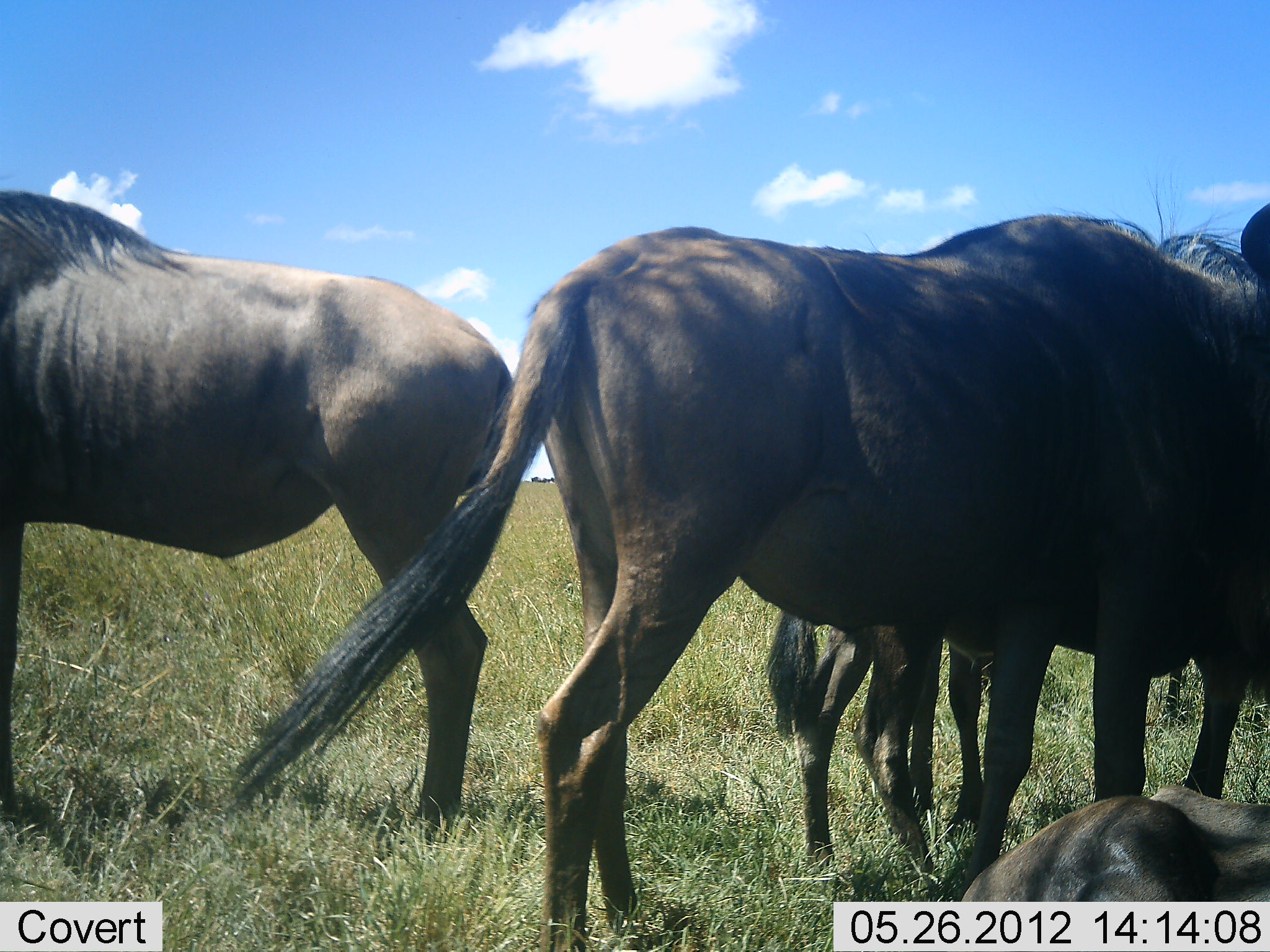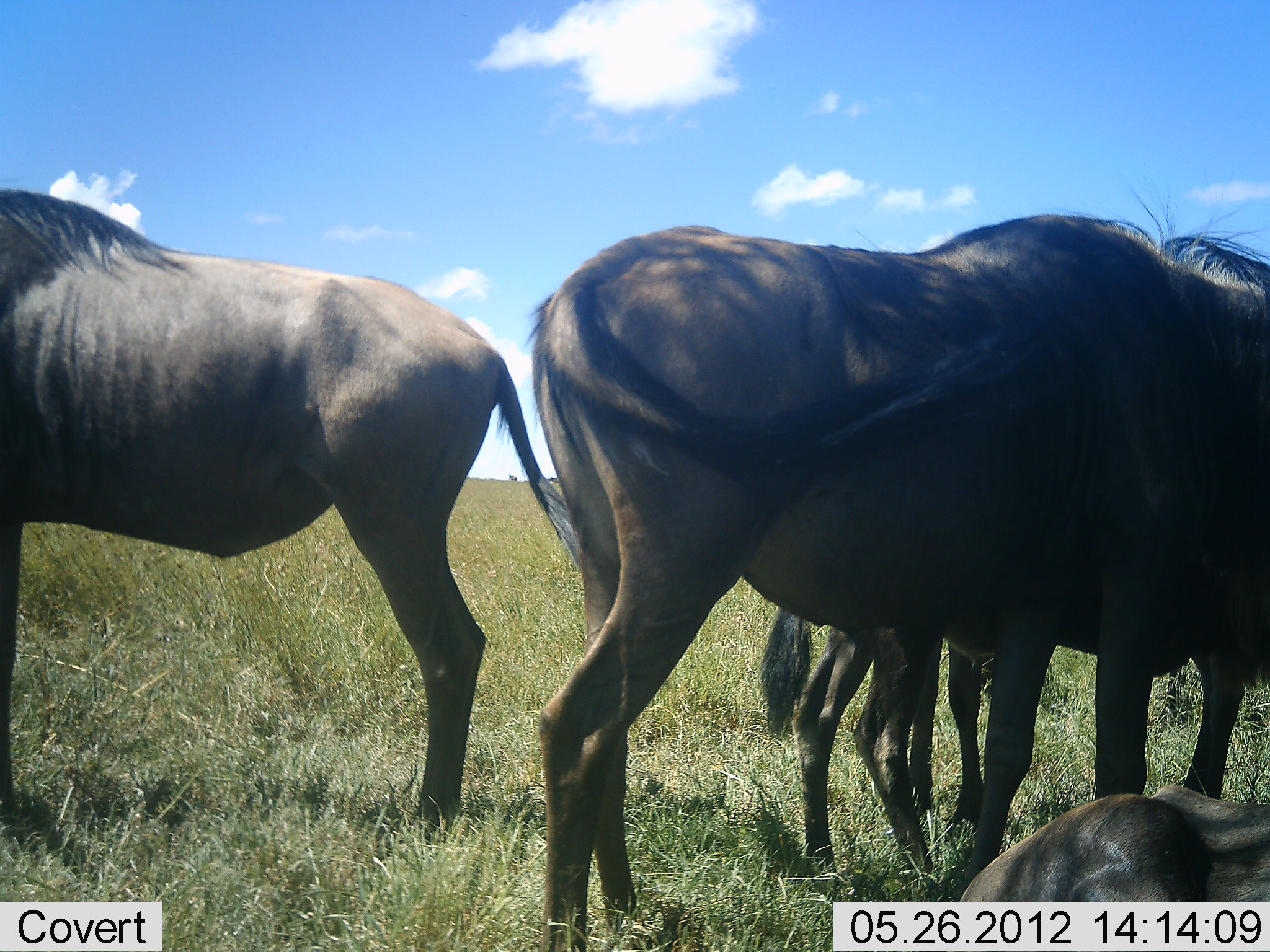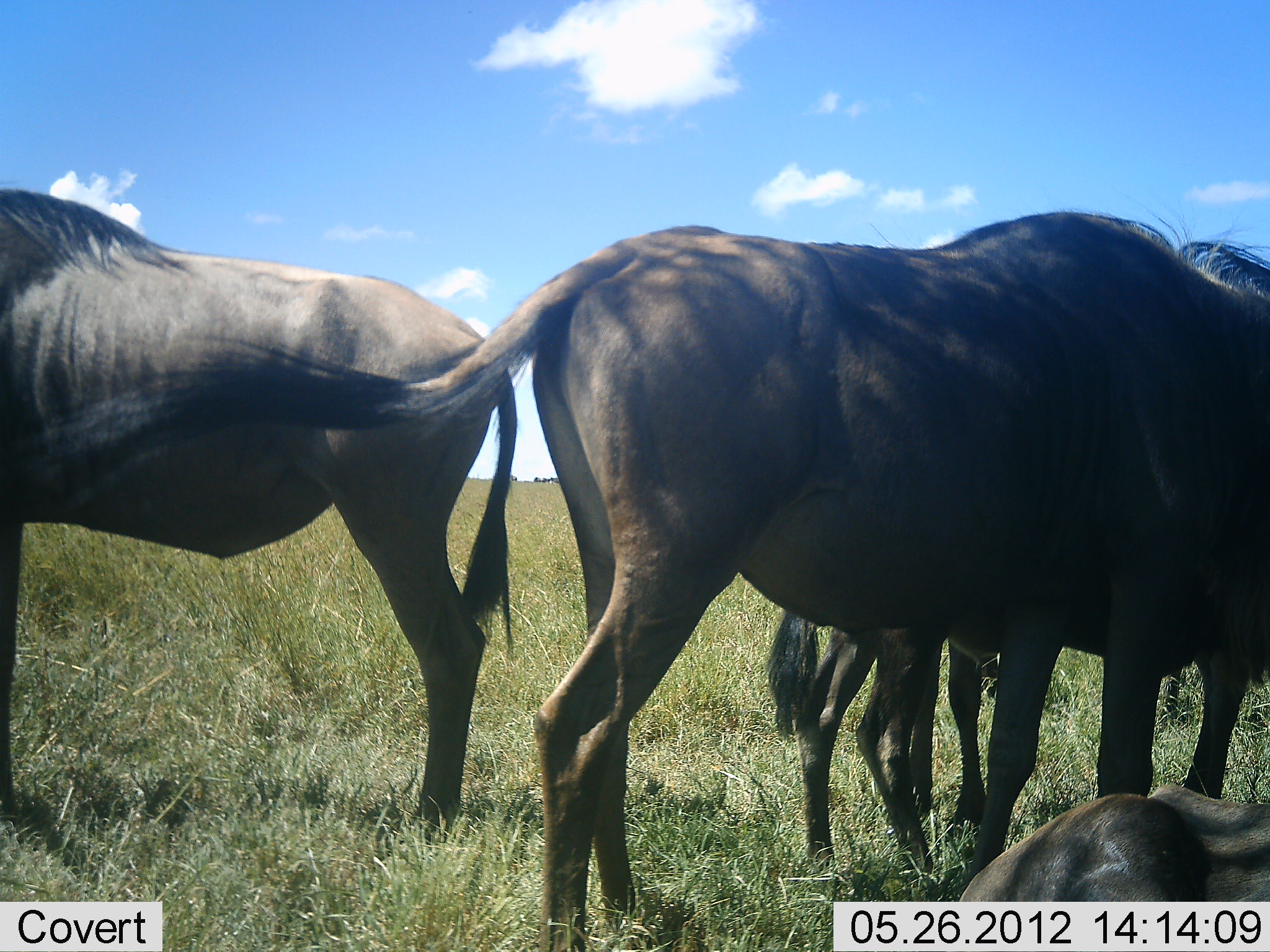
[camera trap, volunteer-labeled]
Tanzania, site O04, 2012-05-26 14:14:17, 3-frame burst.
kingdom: Animalia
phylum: Chordata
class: Mammalia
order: Artiodactyla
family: Bovidae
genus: Connochaetes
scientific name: Connochaetes taurinus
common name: blue wildebeest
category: wildebeest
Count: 4.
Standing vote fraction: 100%.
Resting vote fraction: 100%.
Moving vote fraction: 0%.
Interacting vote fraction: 0%.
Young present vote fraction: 0%.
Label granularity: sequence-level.